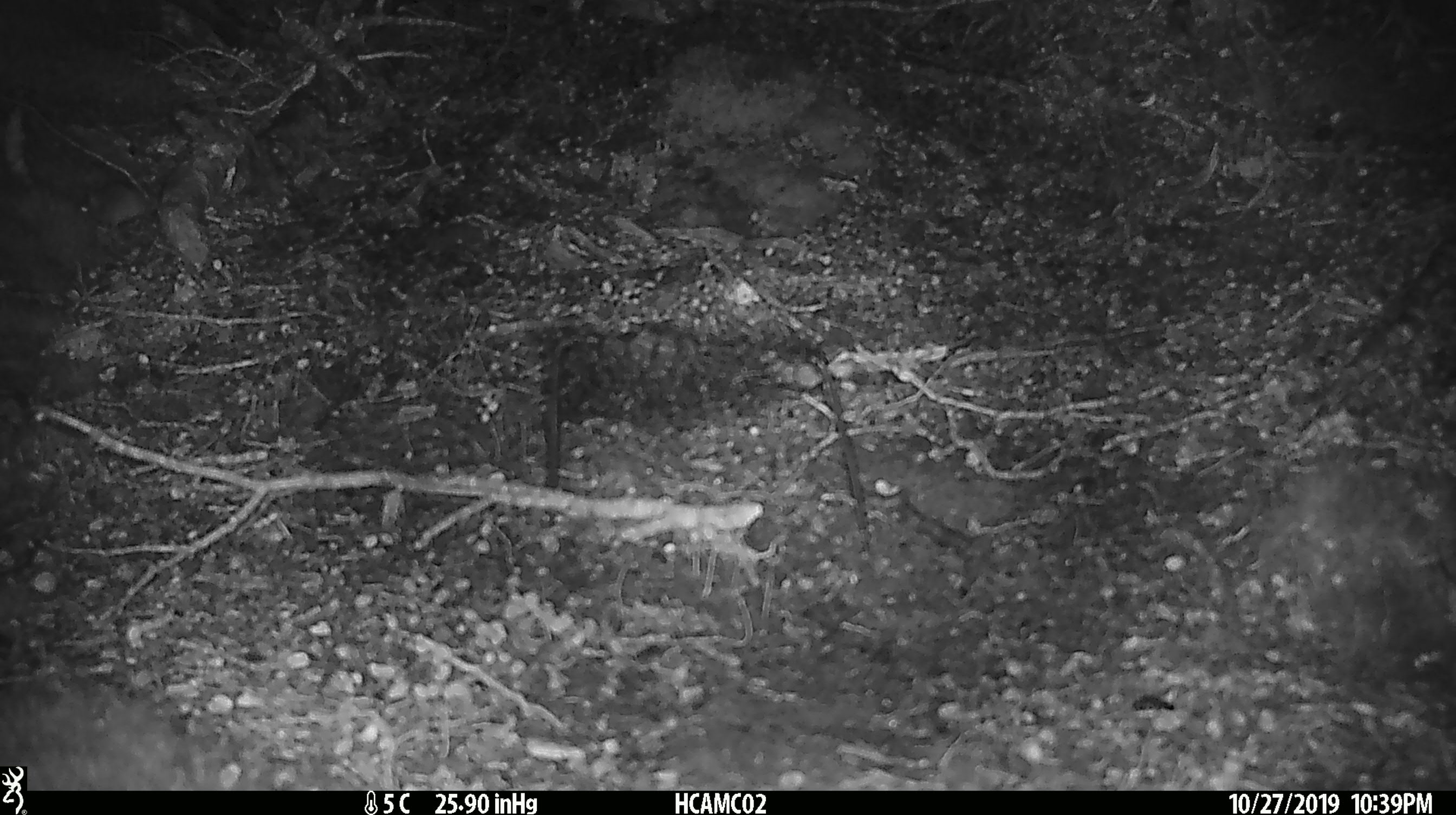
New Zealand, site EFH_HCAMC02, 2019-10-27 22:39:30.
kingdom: Animalia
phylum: Chordata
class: Mammalia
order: Rodentia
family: Muridae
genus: Mus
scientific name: Mus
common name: mouse